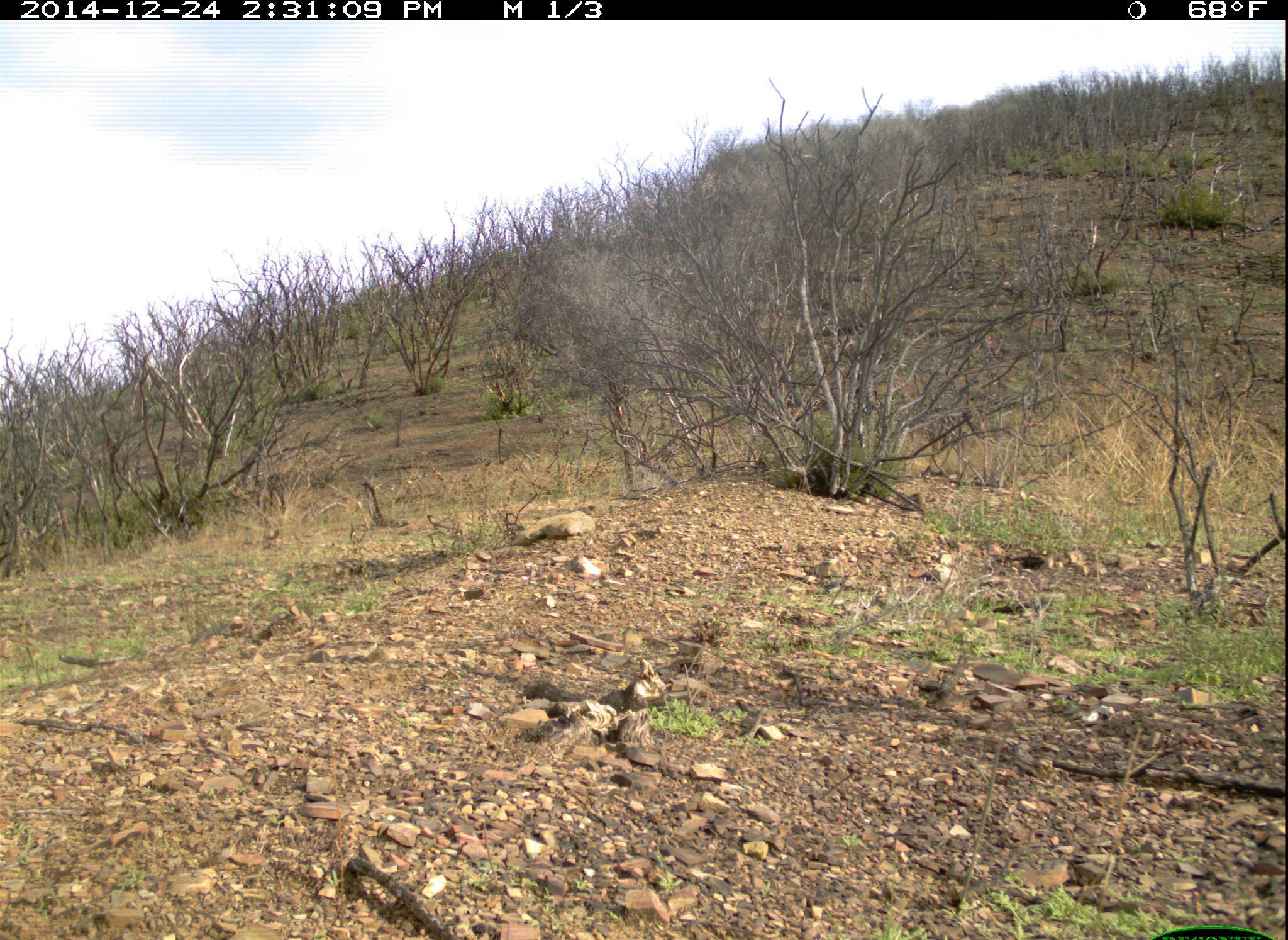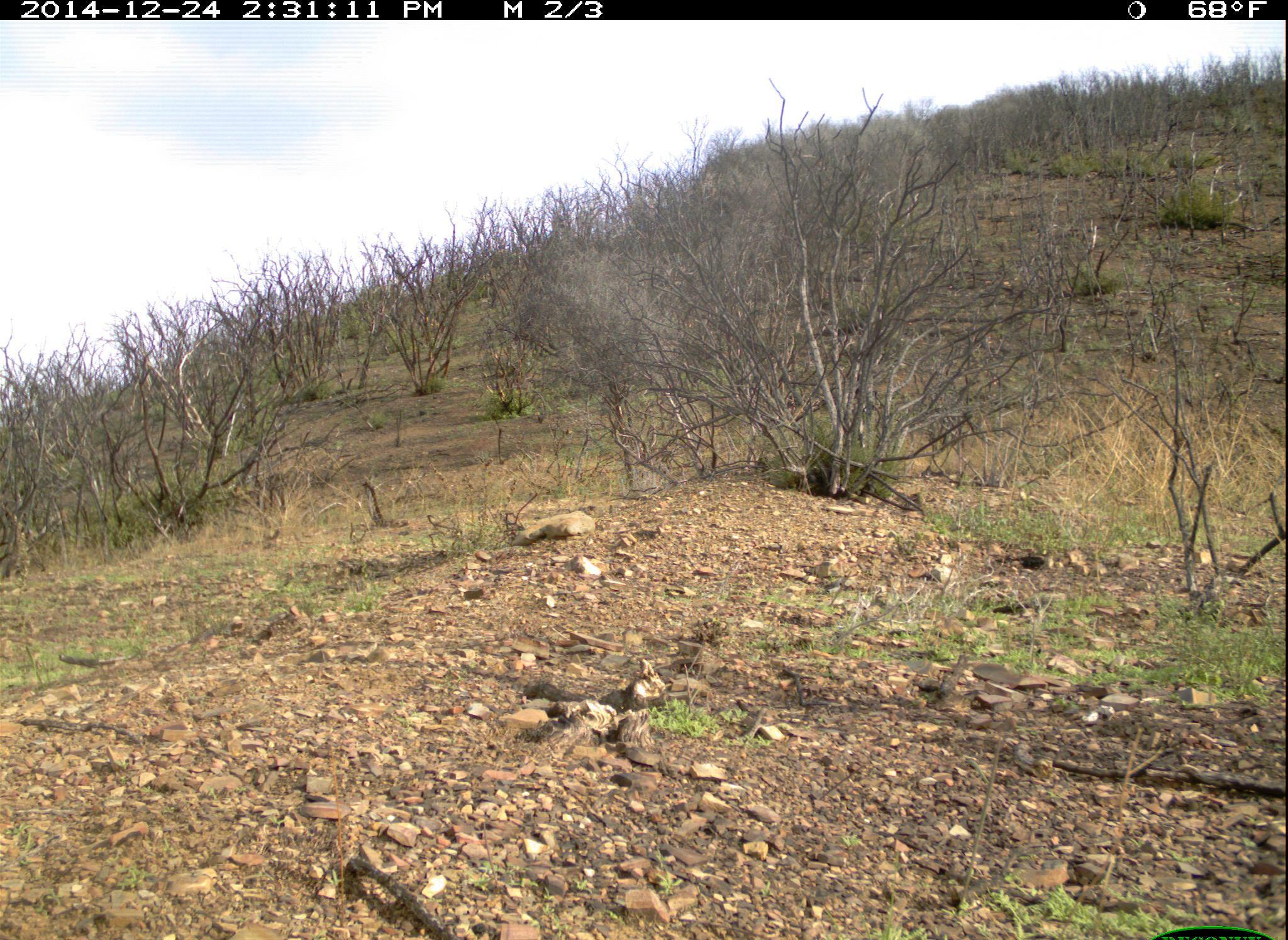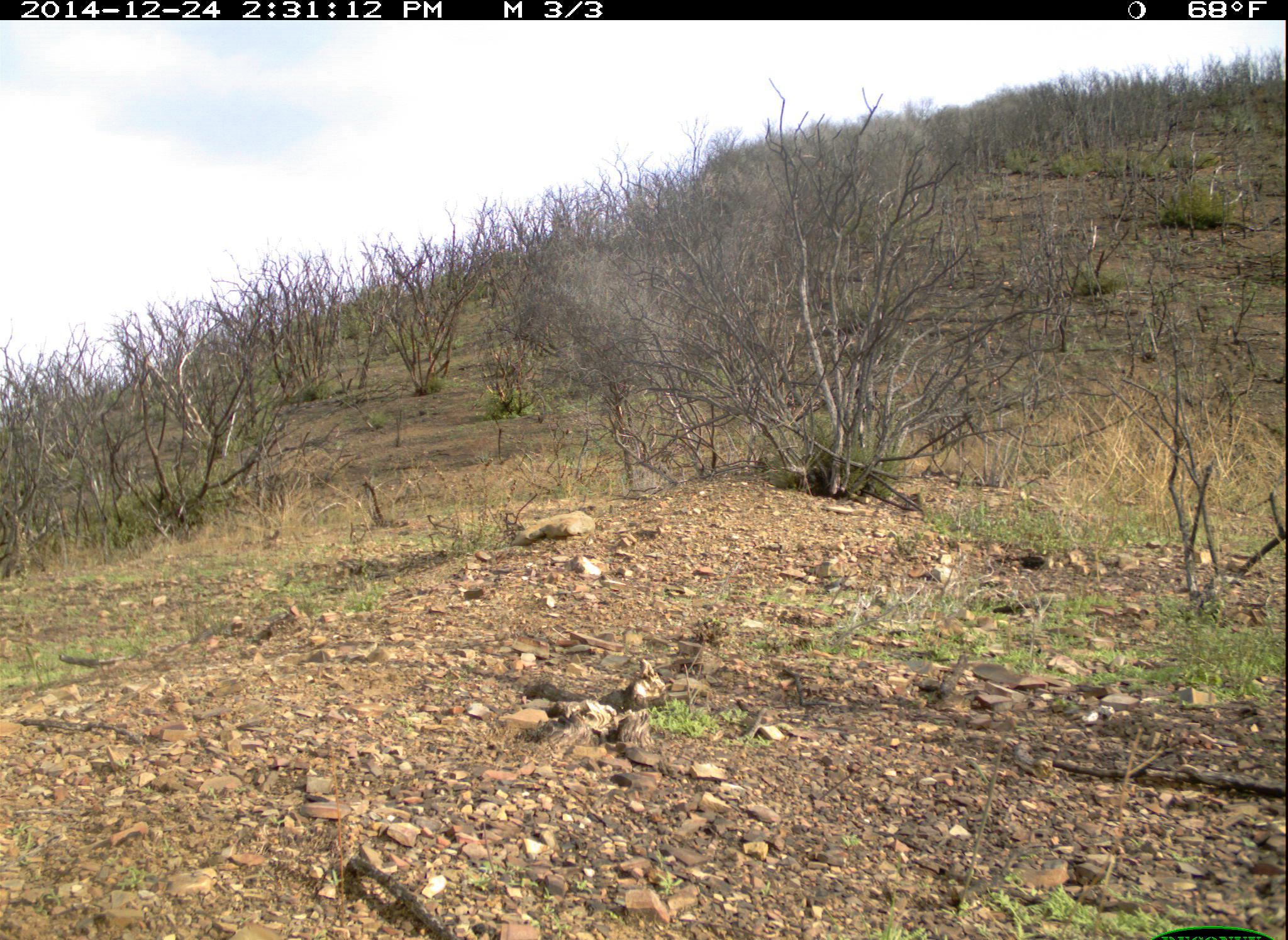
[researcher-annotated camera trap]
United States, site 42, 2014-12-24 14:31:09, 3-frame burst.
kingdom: Animalia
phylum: Chordata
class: Mammalia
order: Rodentia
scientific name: Rodentia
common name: rodent